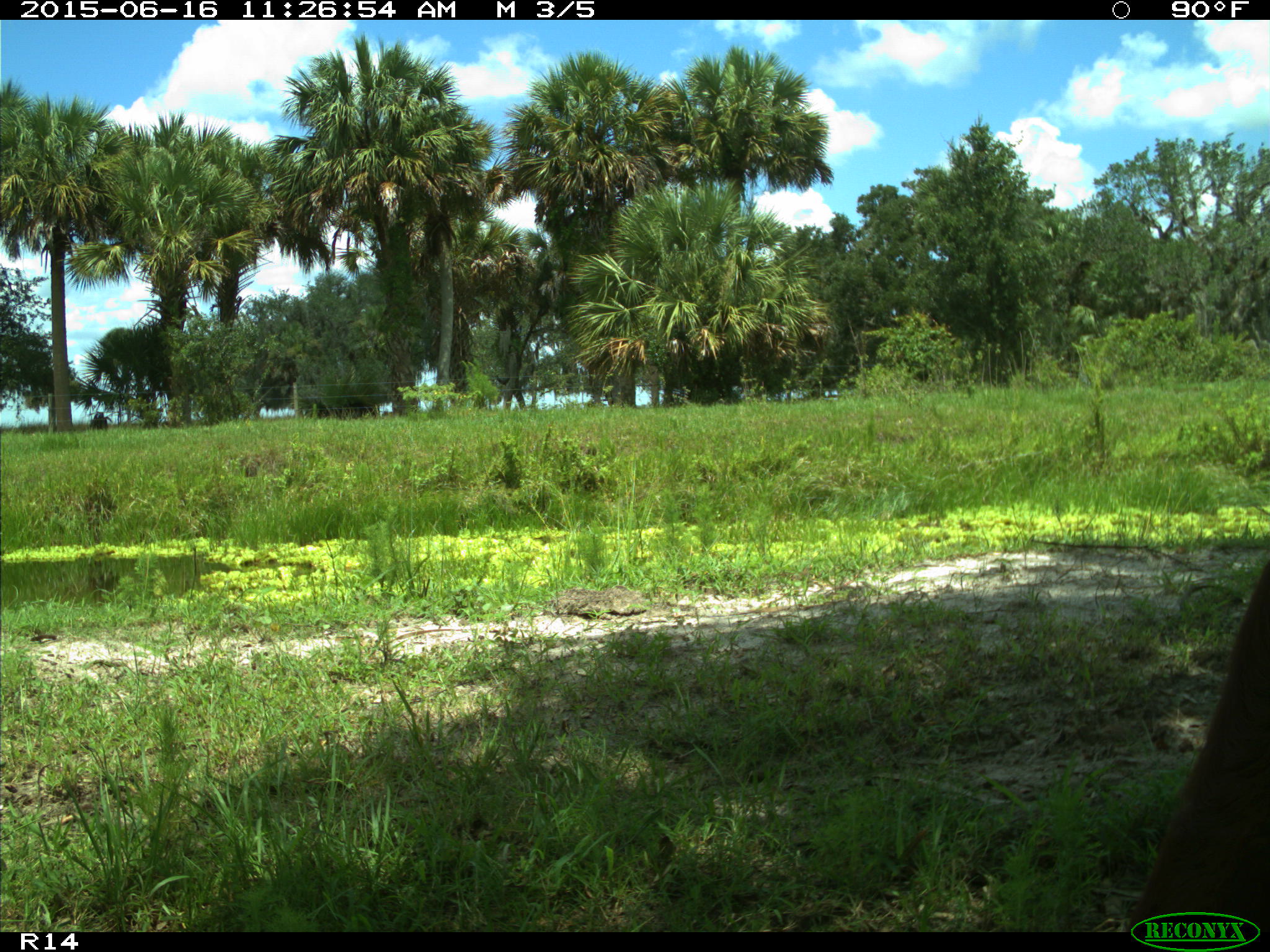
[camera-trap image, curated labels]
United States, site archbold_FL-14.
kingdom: Animalia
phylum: Chordata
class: Mammalia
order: Artiodactyla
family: Bovidae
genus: Bos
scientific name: Bos taurus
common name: domestic cow